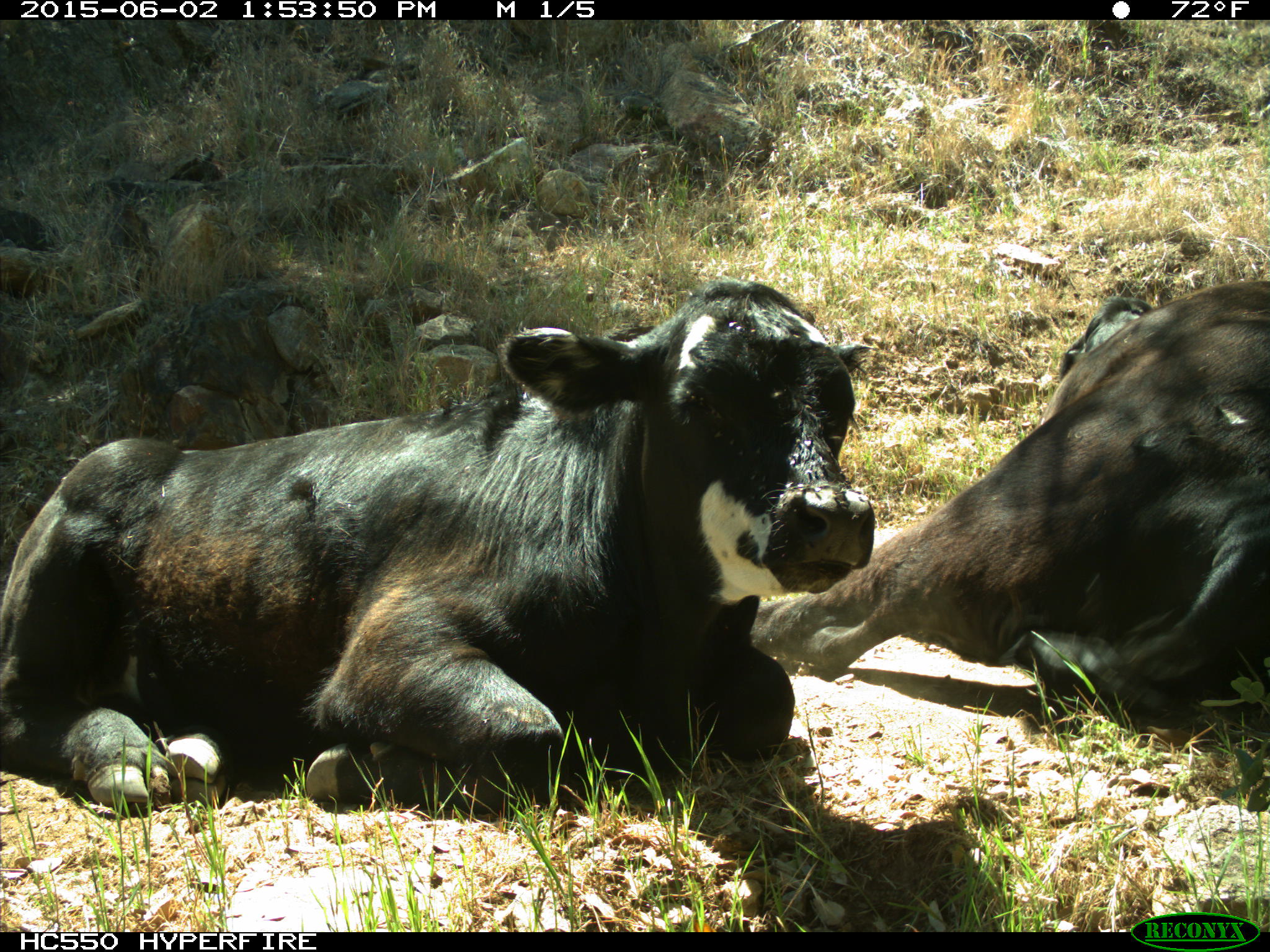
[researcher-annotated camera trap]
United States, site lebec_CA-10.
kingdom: Animalia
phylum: Chordata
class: Mammalia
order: Artiodactyla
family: Bovidae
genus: Bos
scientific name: Bos taurus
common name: domestic cow